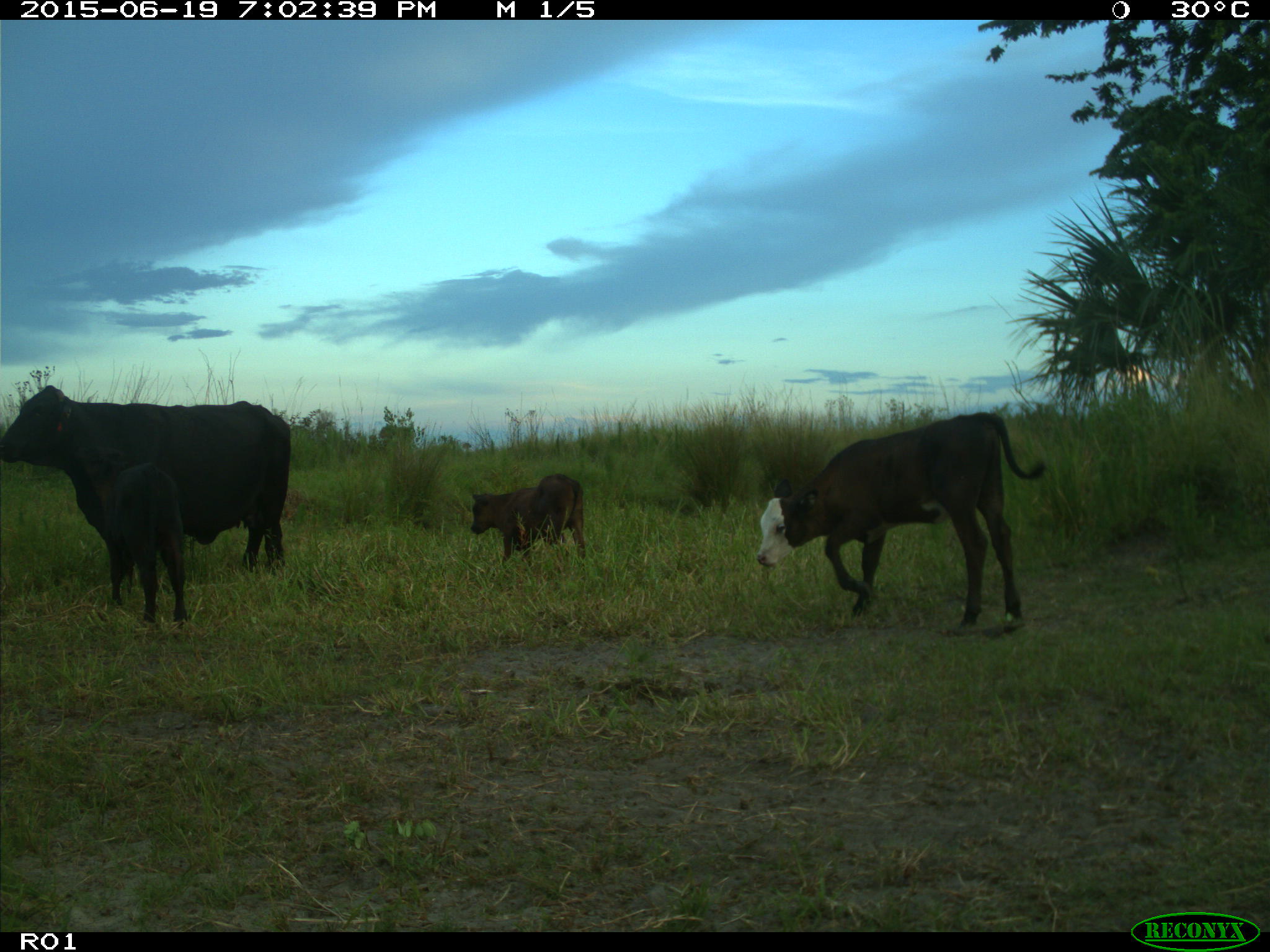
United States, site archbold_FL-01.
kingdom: Animalia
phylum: Chordata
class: Mammalia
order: Artiodactyla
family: Bovidae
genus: Bos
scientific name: Bos taurus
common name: domestic cow